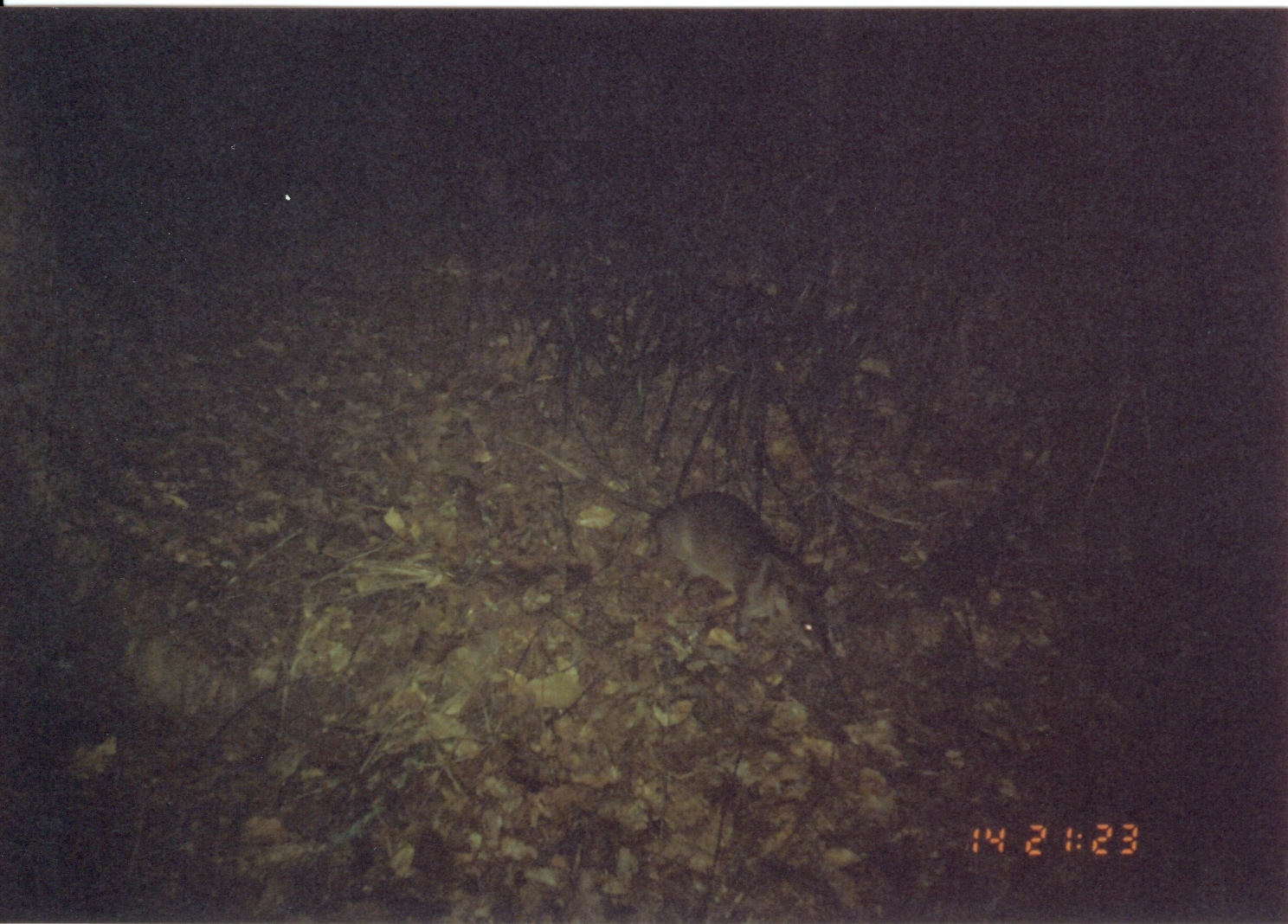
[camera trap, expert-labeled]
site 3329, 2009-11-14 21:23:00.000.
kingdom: Animalia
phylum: Chordata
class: Mammalia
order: Rodentia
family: Nesomyidae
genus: Cricetomys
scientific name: Cricetomys gambianus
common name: african giant pouched rat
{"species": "Cricetomys gambianus (african giant pouched rat)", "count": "1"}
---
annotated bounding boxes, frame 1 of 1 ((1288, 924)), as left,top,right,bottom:
cricetomys gambianus: 504,431,835,660